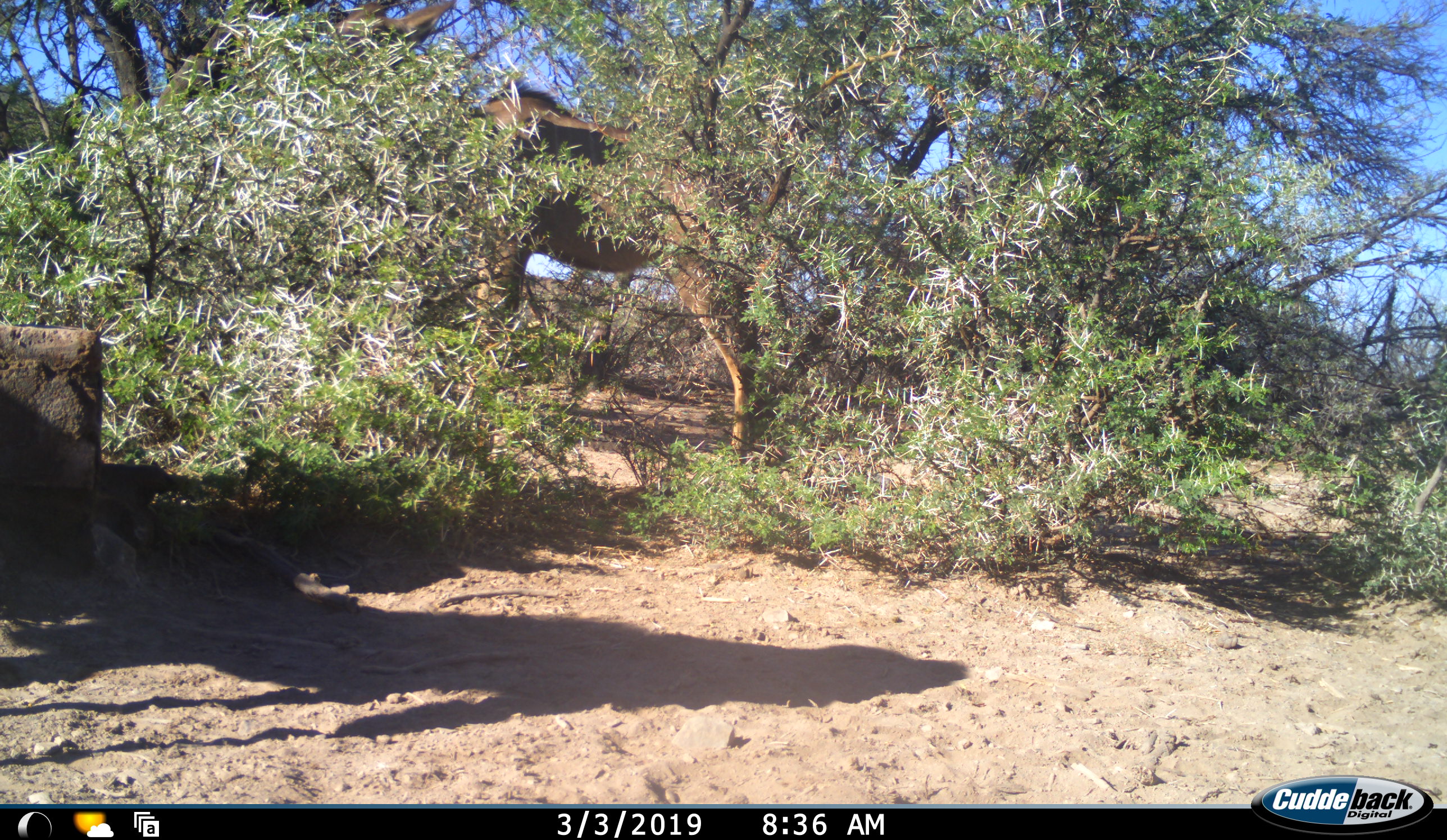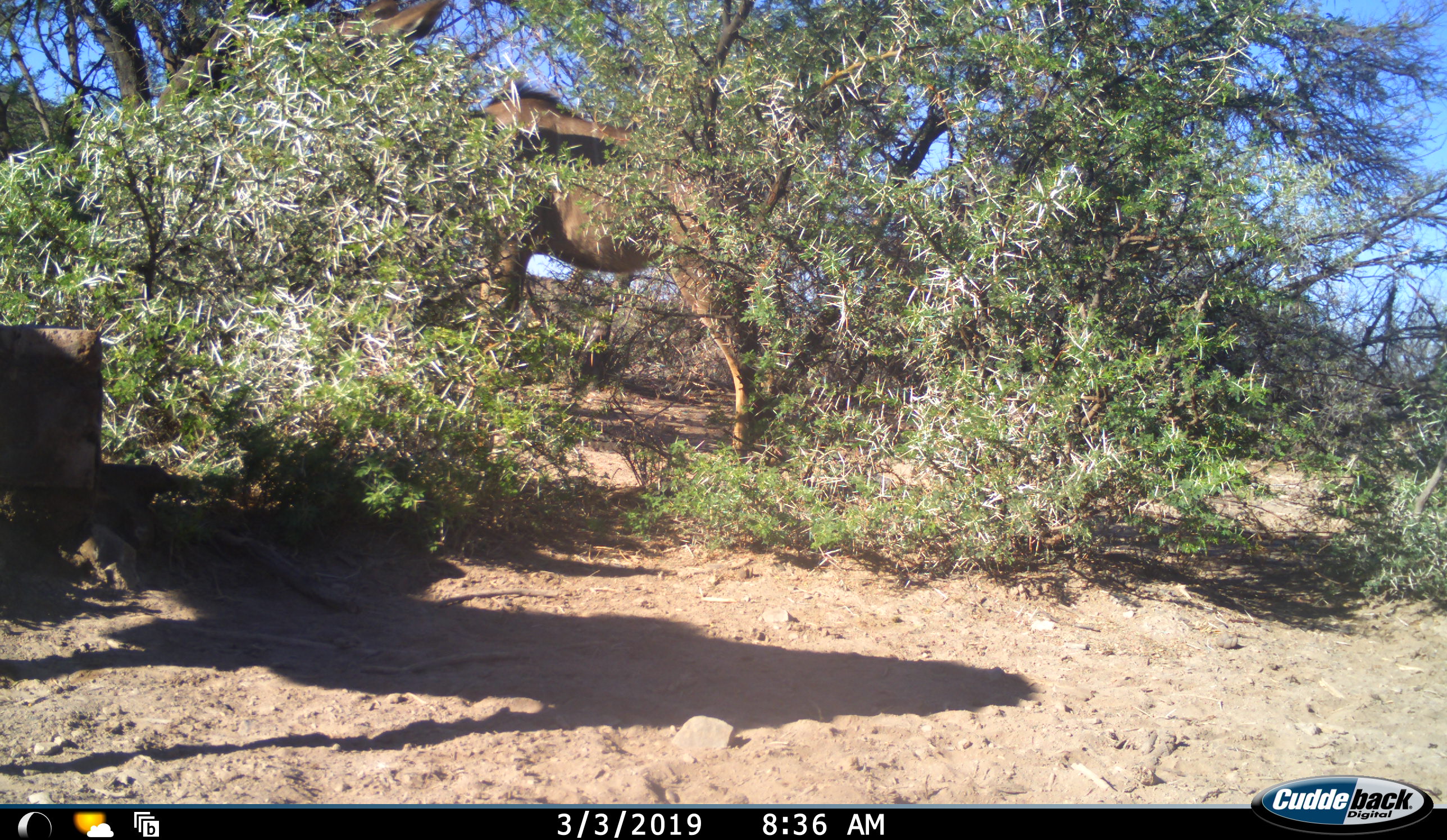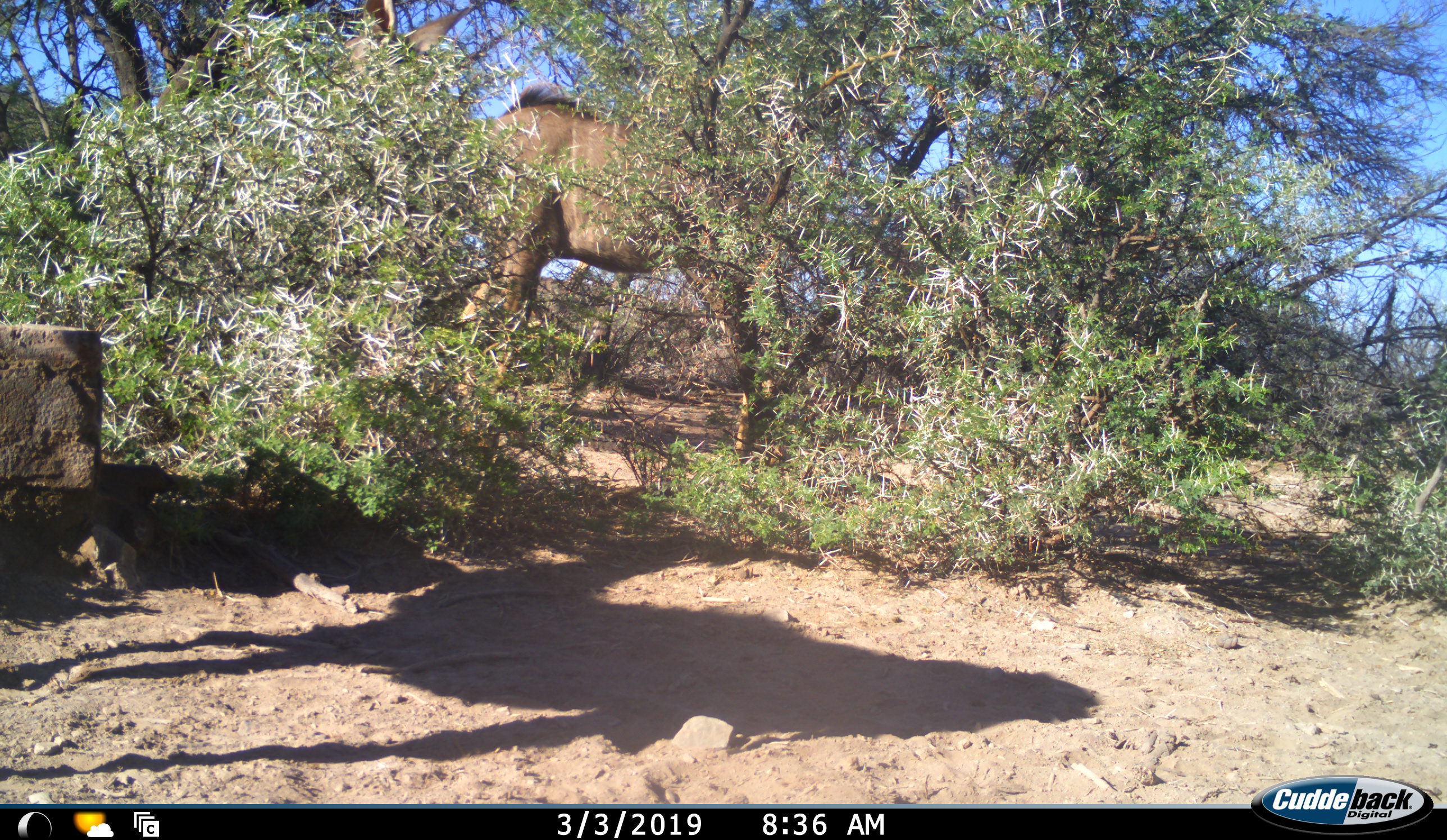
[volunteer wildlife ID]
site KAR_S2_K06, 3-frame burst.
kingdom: Animalia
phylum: Chordata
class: Mammalia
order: Artiodactyla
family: Bovidae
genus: Tragelaphus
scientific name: Tragelaphus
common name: kudu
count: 1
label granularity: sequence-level